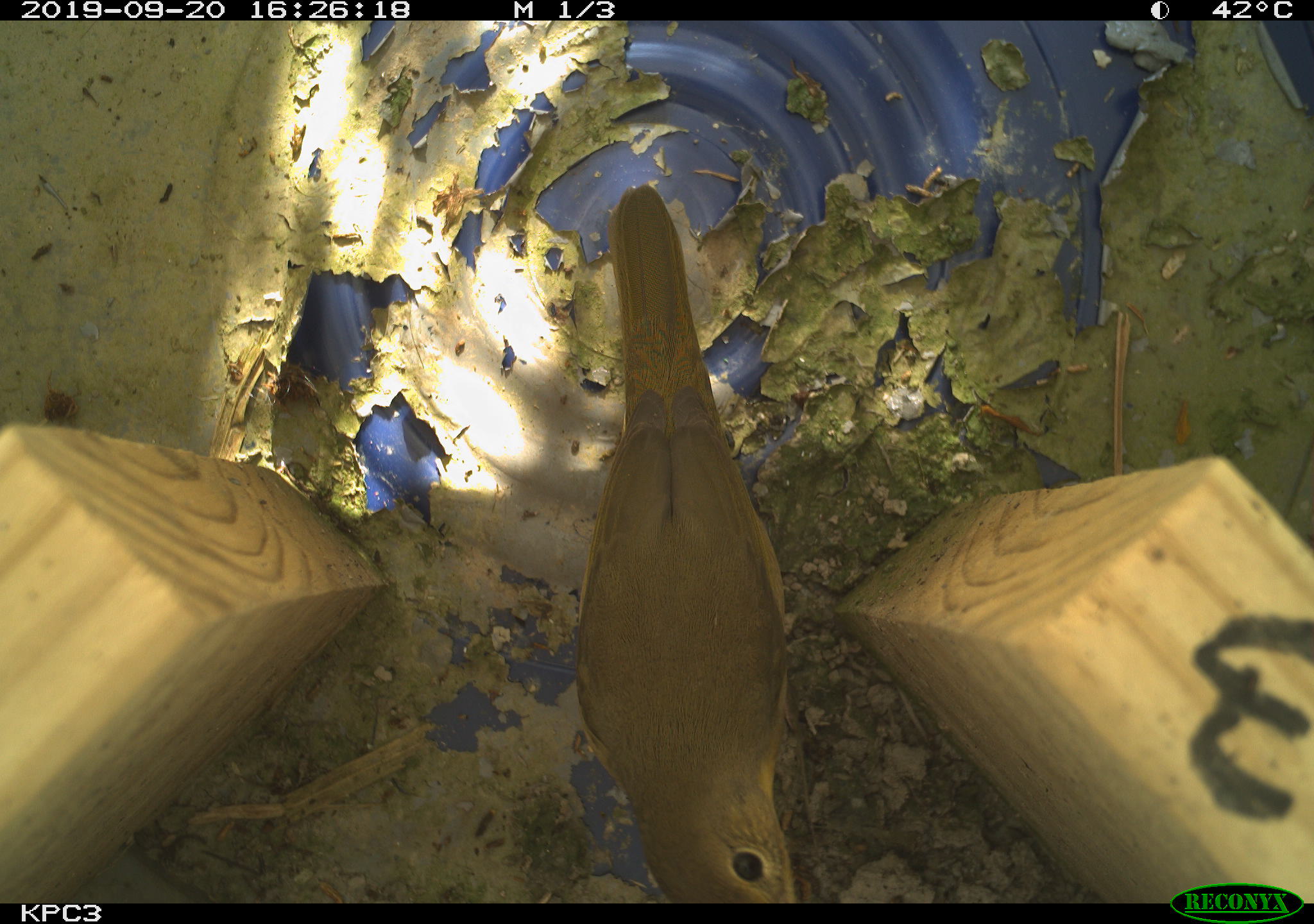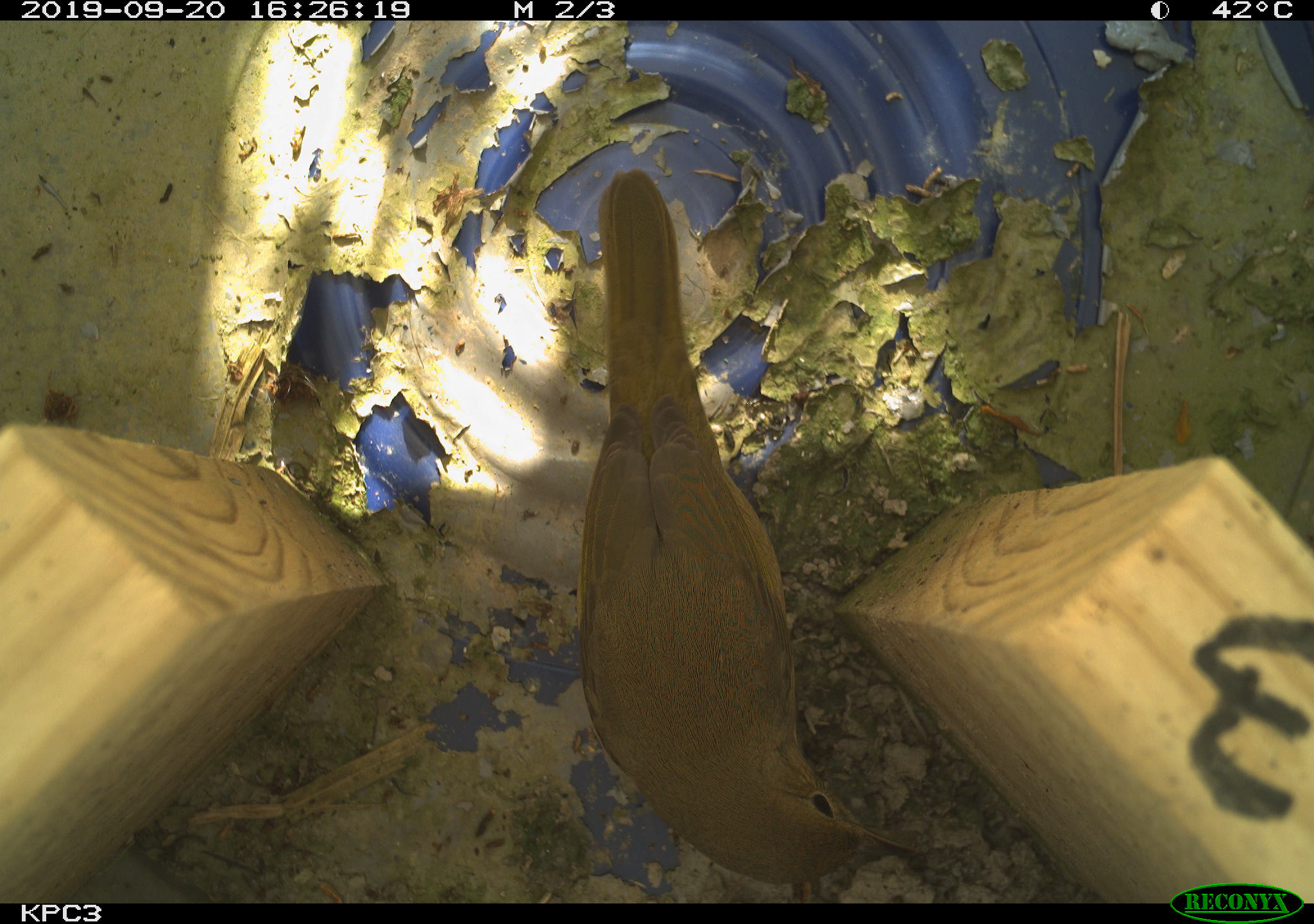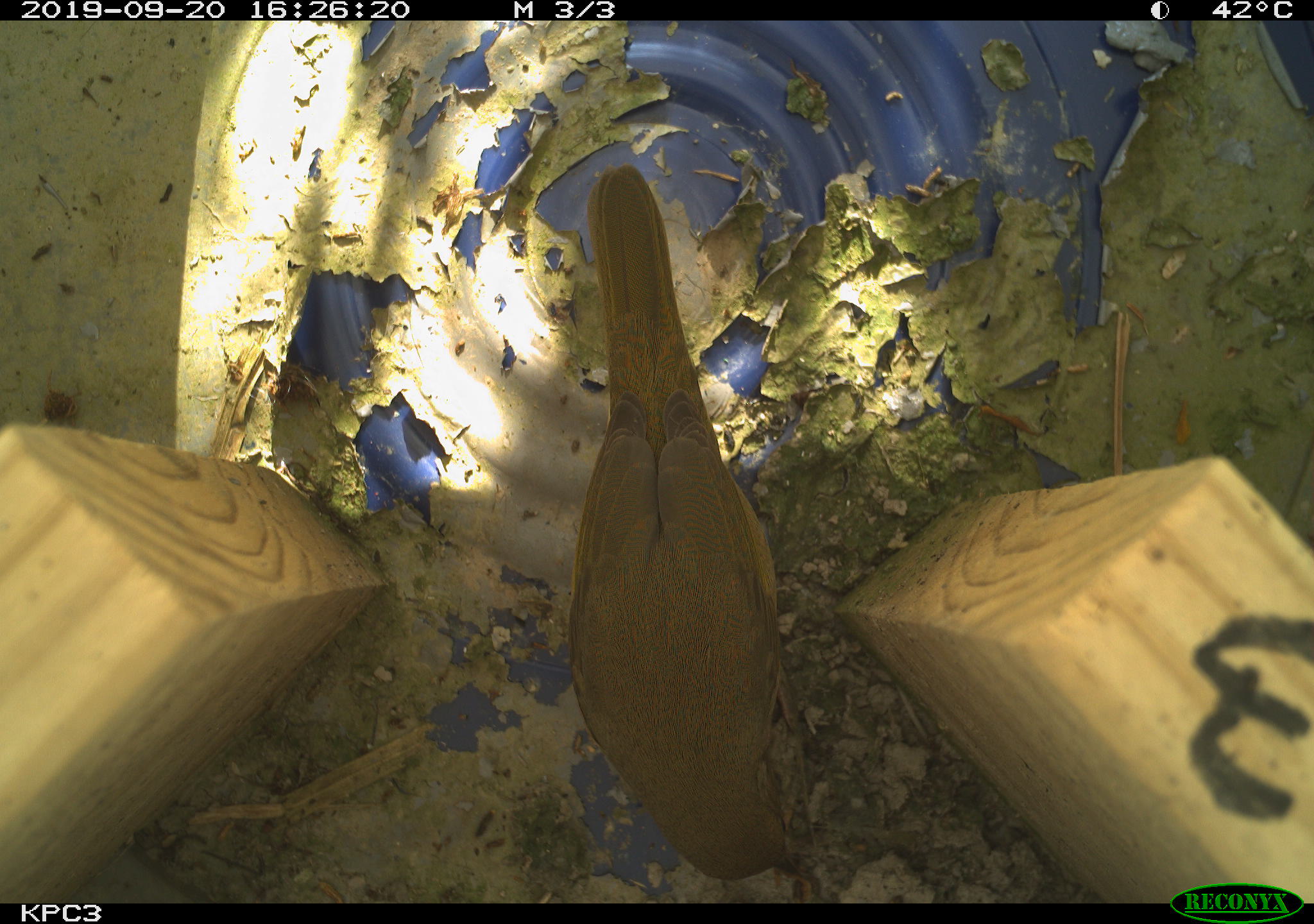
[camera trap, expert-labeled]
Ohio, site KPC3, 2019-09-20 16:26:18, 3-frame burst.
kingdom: Animalia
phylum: Chordata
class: Aves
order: Passeriformes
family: Parulidae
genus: Geothlypis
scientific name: Geothlypis trichas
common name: common yellowthroat